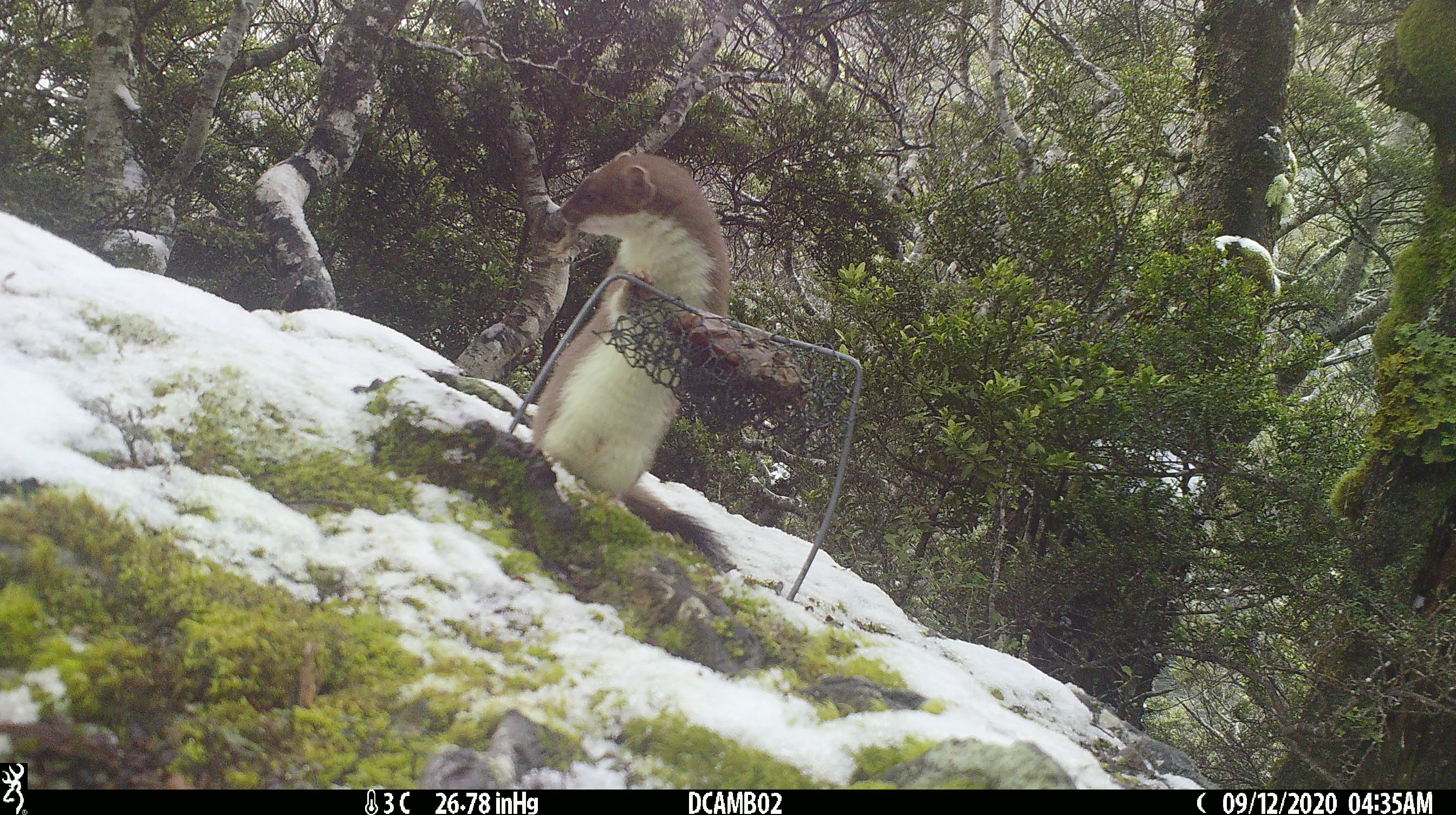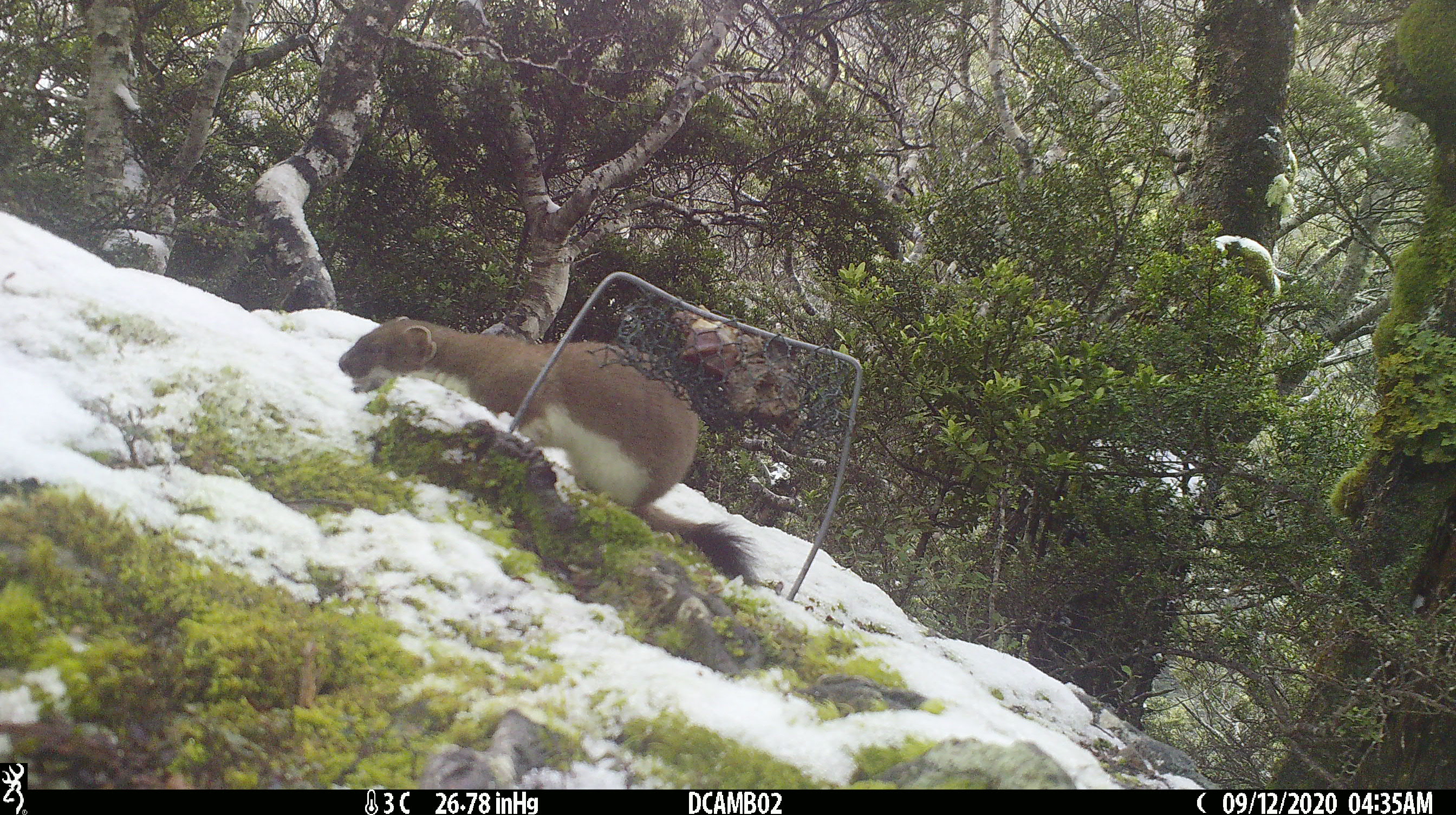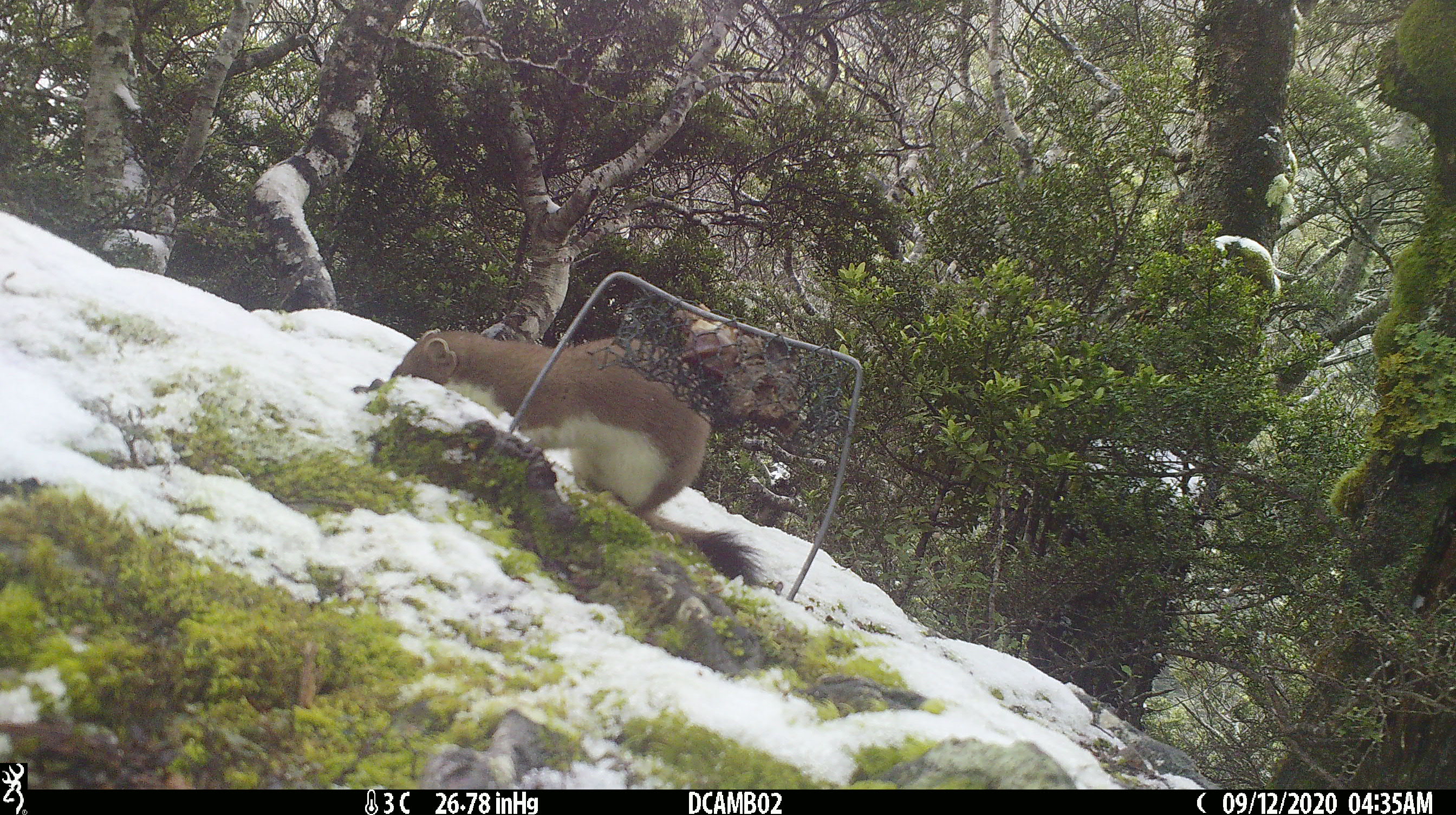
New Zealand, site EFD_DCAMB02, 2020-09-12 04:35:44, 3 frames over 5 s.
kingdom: Animalia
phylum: Chordata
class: Mammalia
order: Carnivora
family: Mustelidae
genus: Mustela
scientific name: Mustela erminea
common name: stoat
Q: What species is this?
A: Stoat (Mustela erminea).